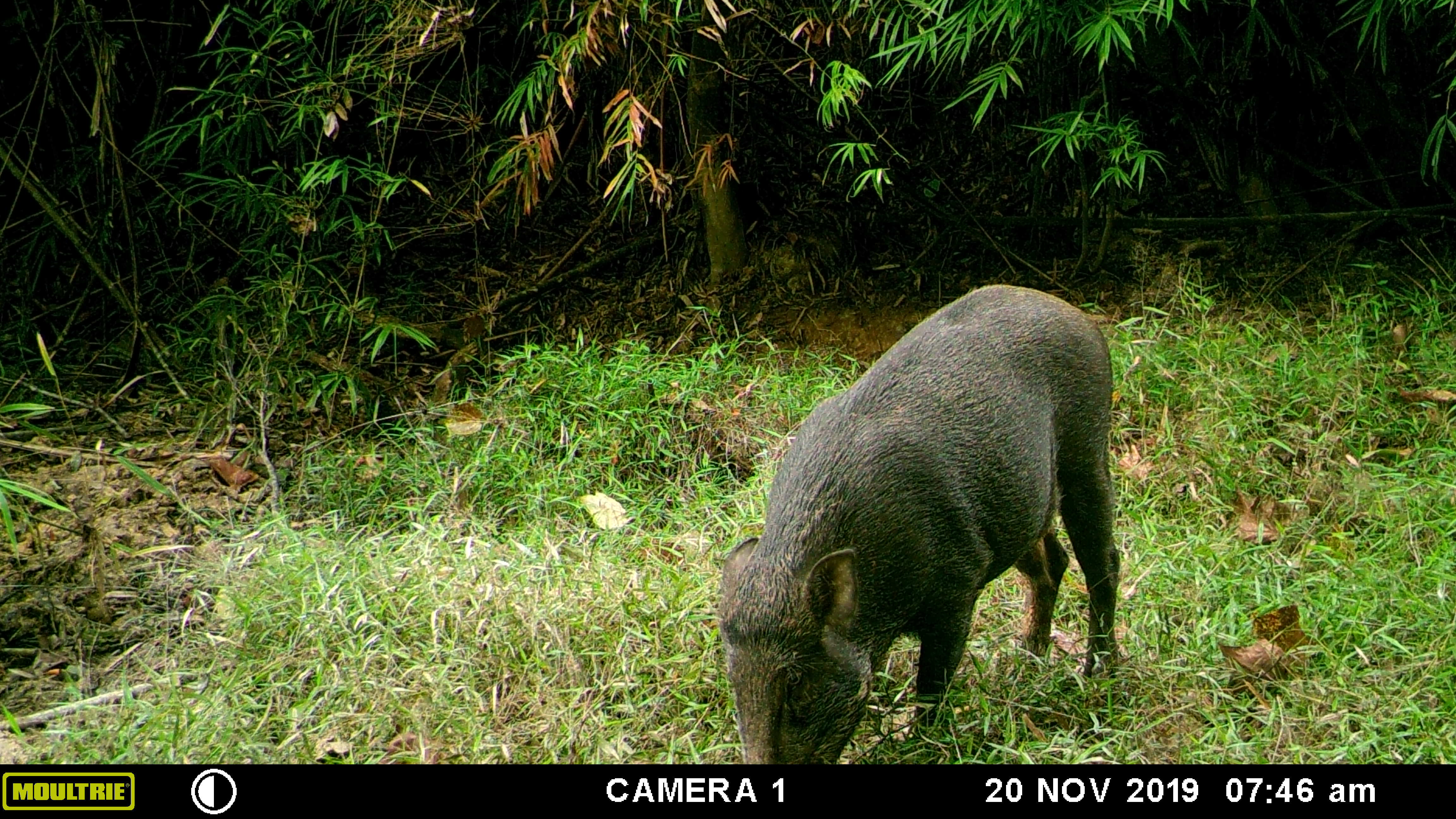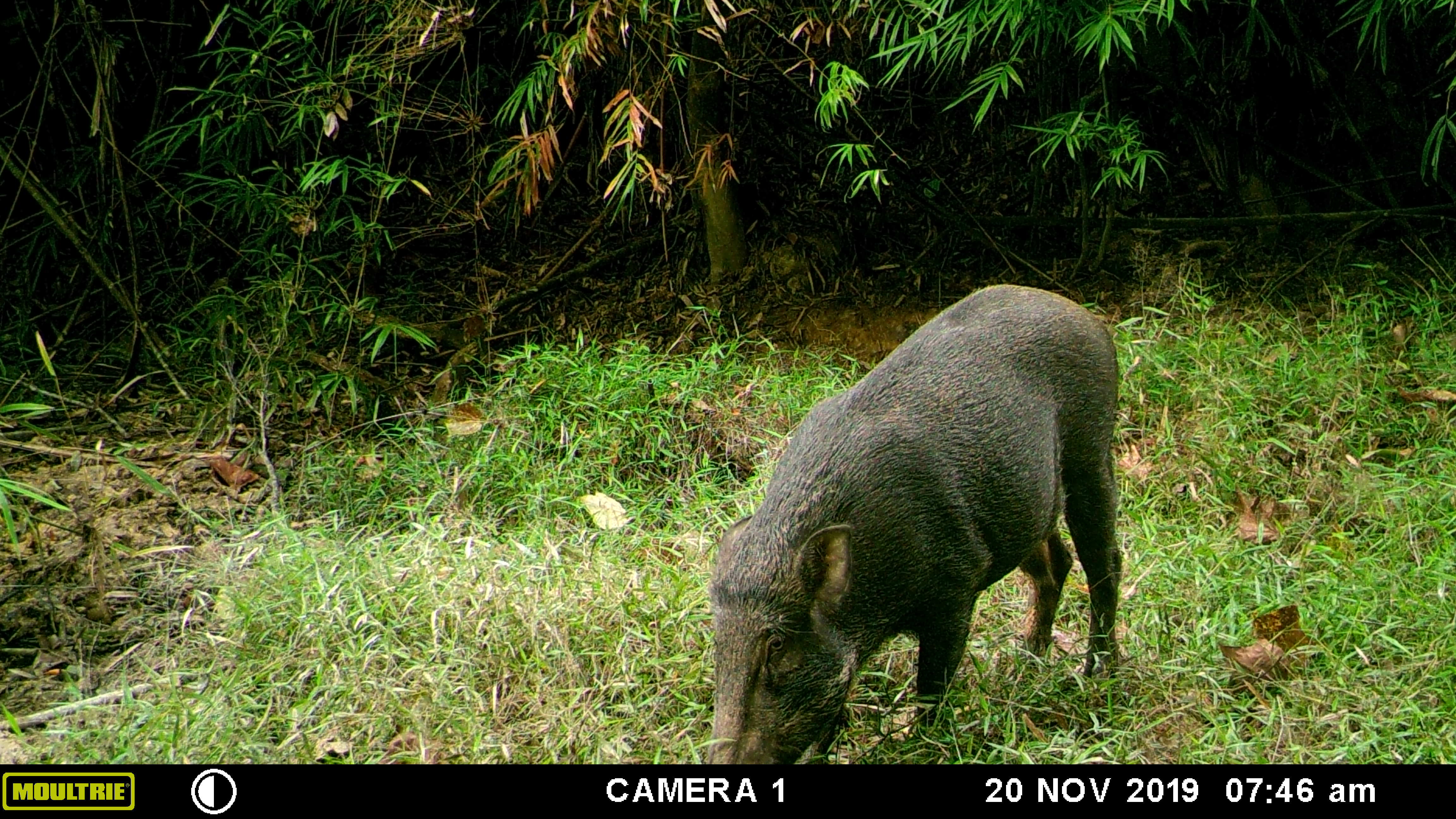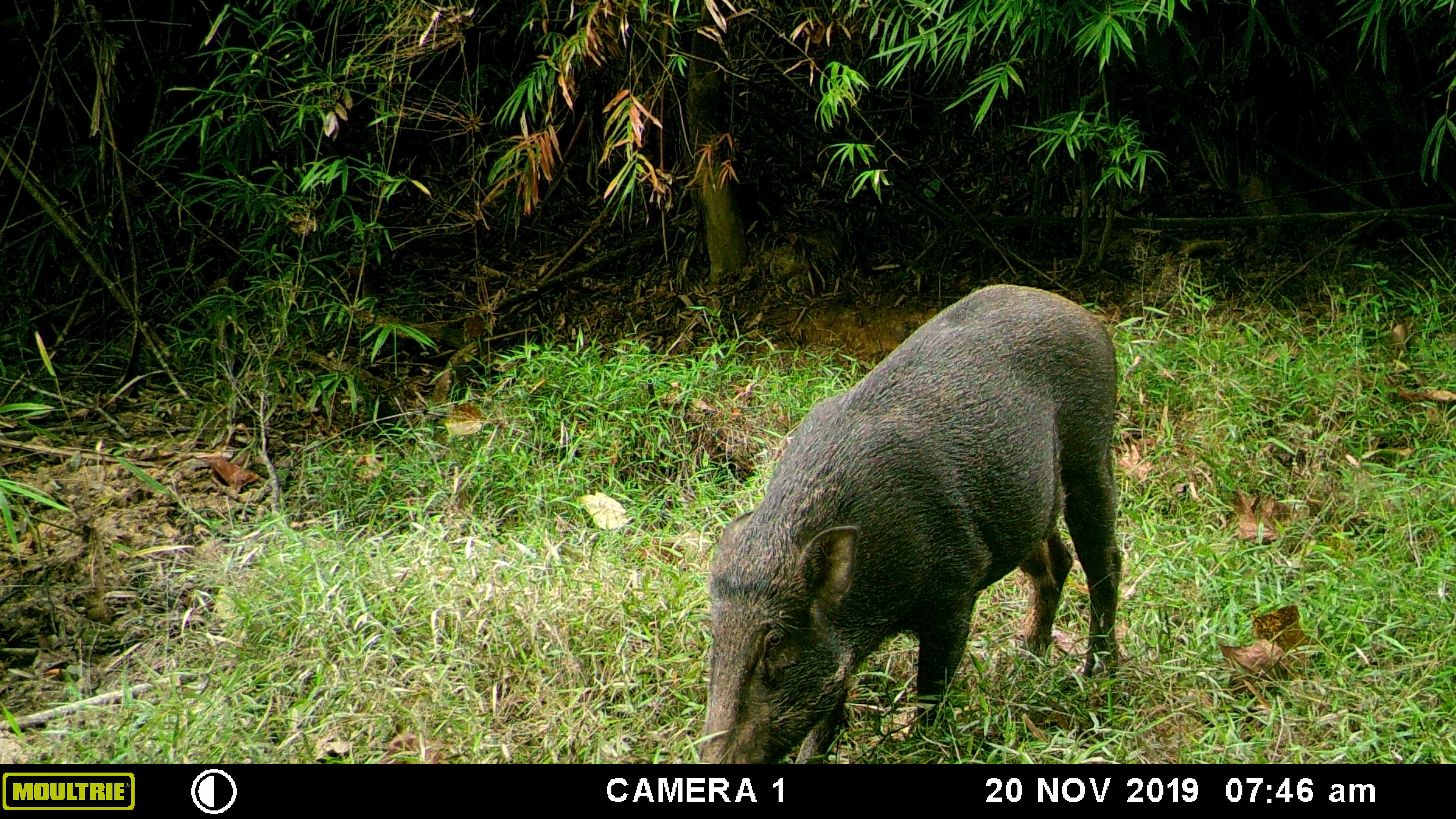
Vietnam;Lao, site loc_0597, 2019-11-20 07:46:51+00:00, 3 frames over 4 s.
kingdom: Animalia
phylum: Chordata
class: Mammalia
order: Artiodactyla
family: Suidae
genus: Sus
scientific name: Sus scrofa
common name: eurasian wild pig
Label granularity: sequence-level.